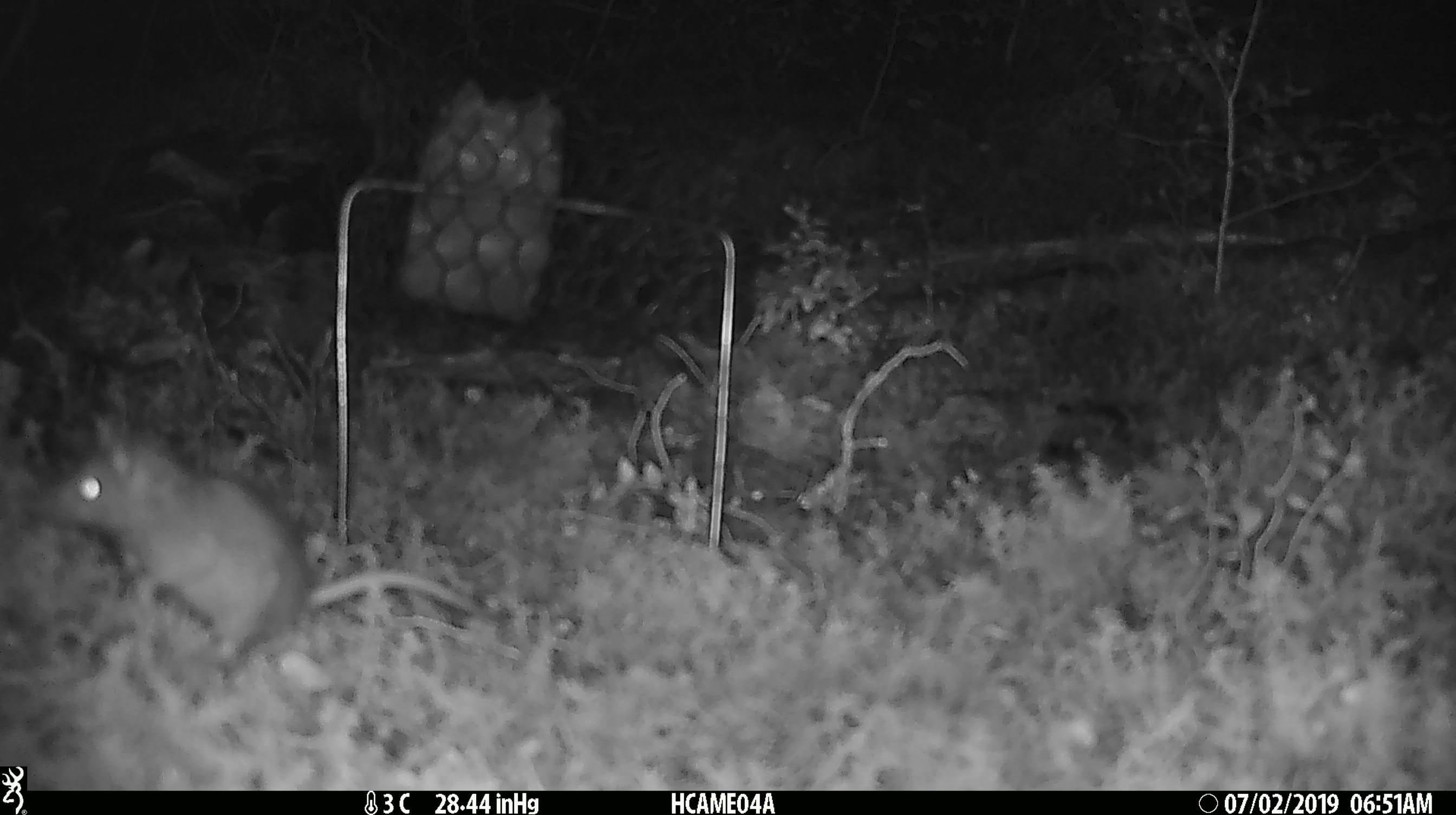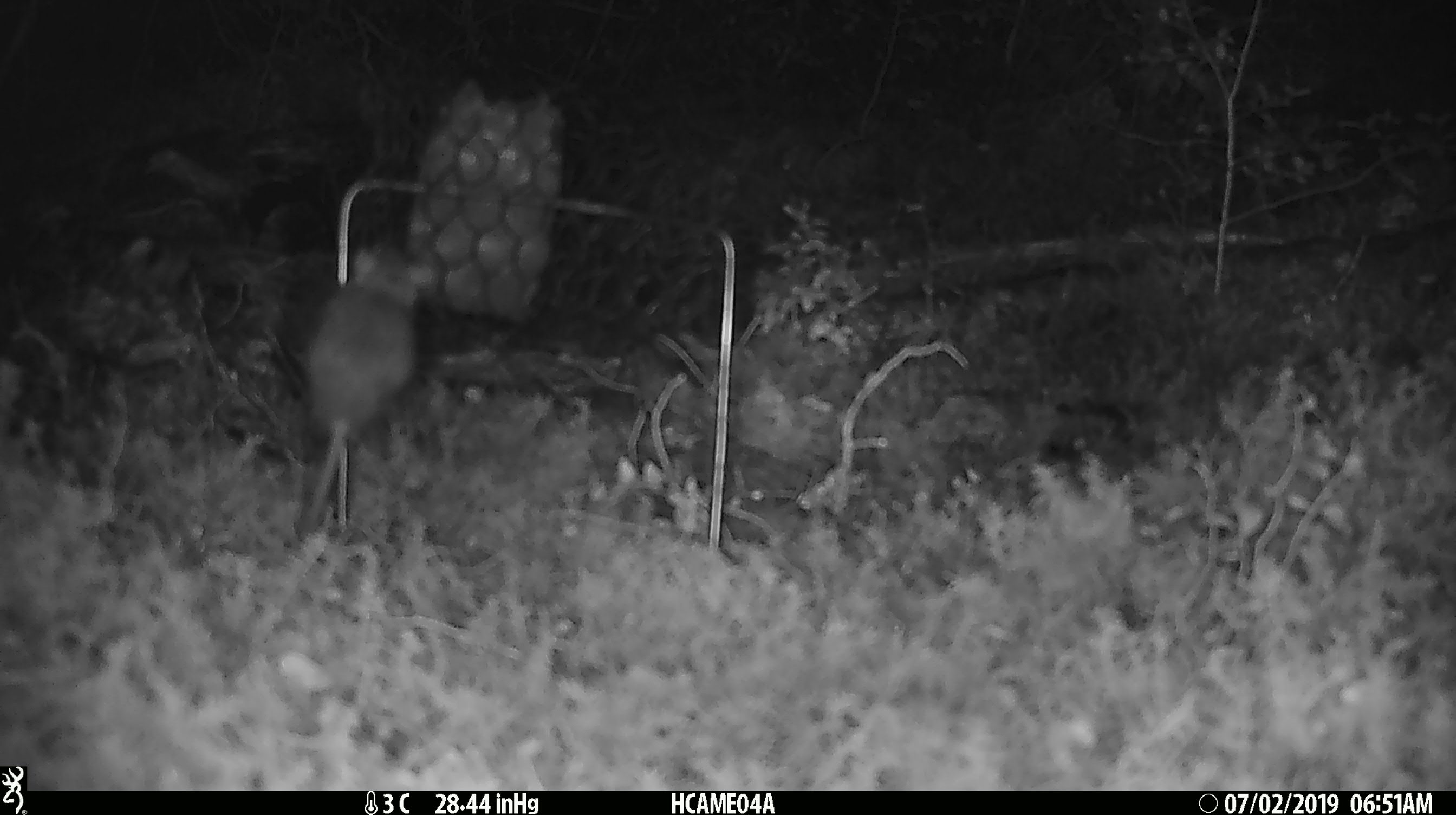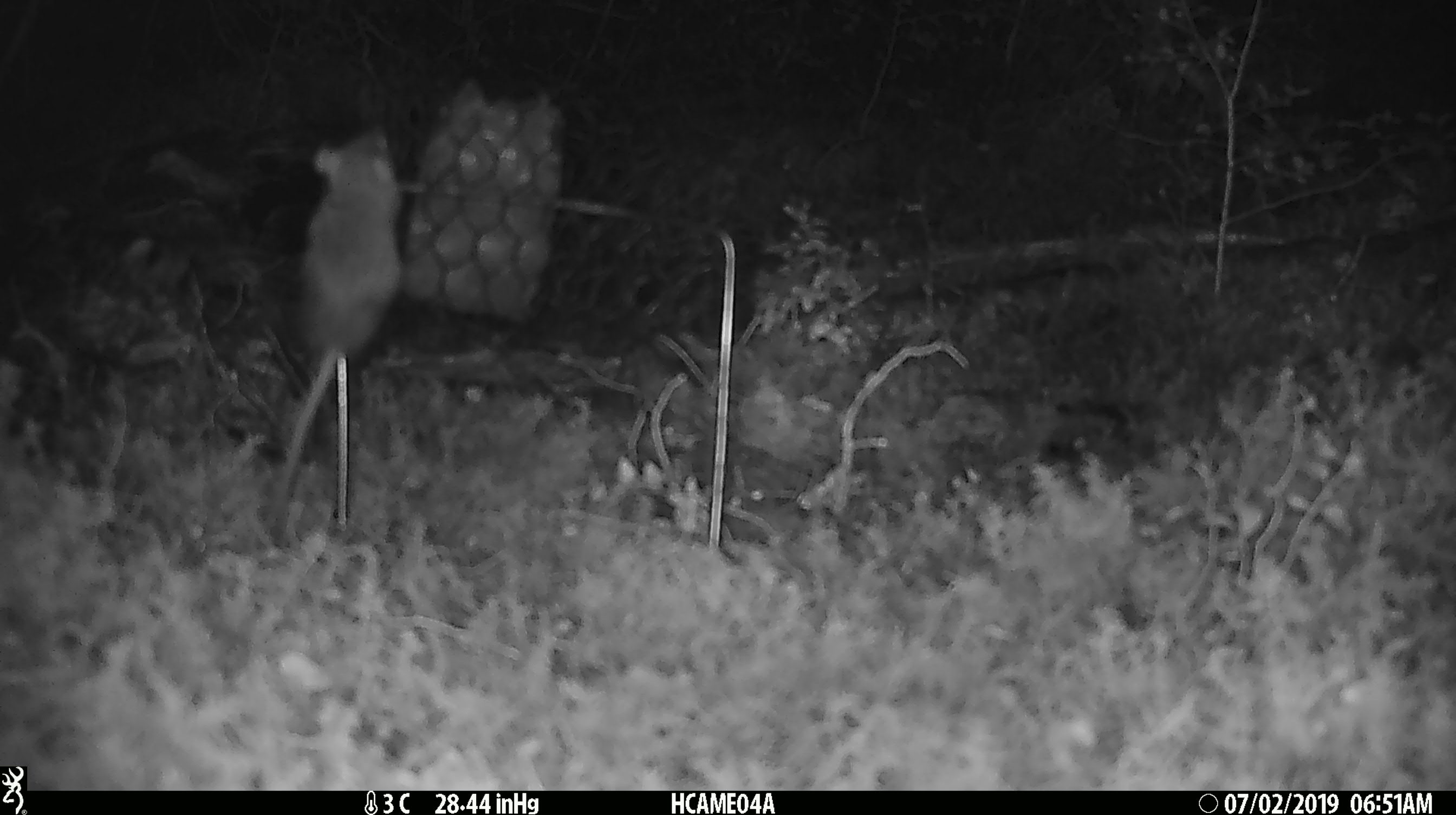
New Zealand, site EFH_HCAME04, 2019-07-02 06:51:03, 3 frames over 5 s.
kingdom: Animalia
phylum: Chordata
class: Mammalia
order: Rodentia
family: Muridae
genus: Mus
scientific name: Mus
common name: mouse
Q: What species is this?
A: Mouse (Mus).